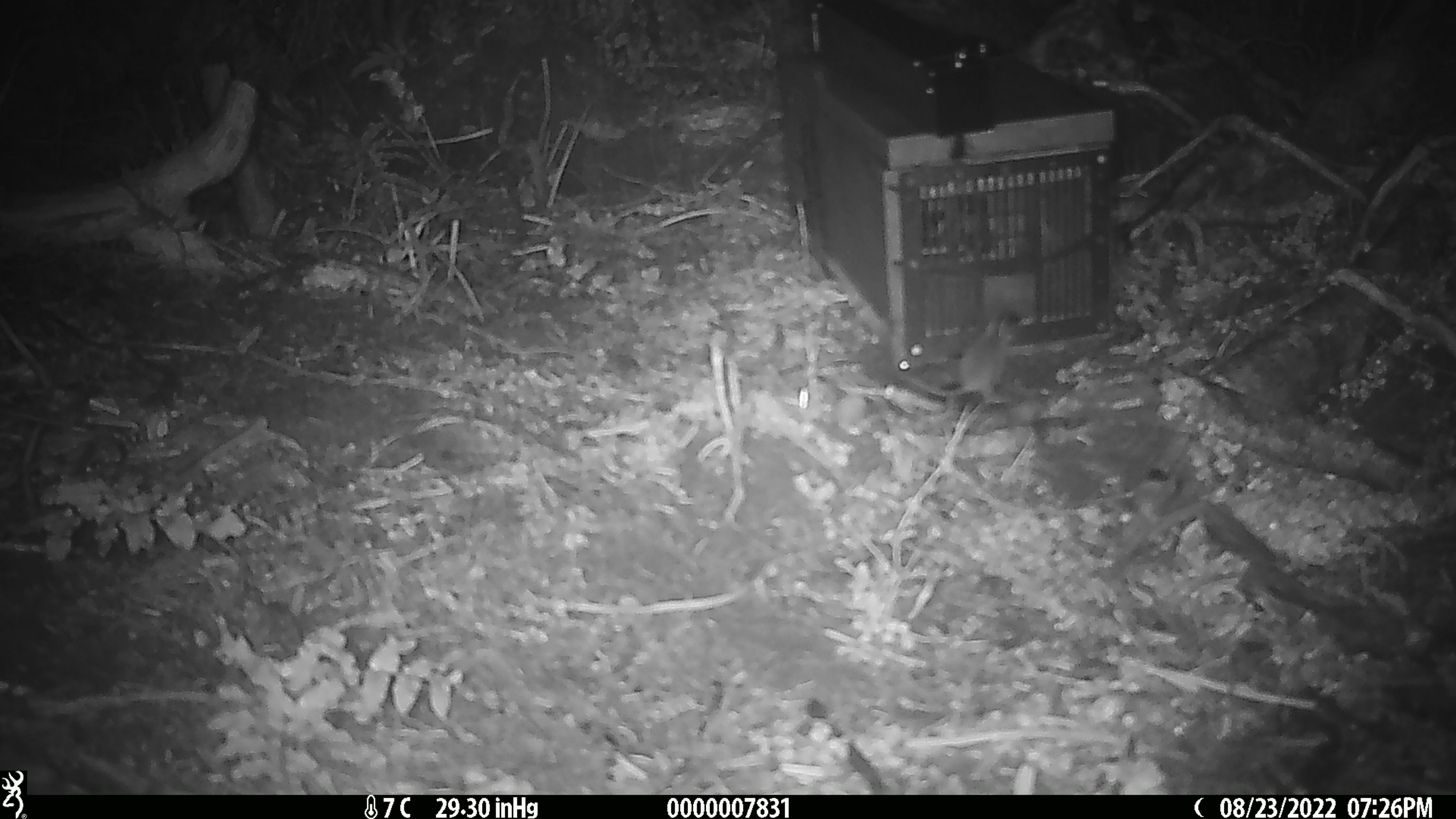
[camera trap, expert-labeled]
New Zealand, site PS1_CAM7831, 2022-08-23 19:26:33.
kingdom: Animalia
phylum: Chordata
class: Mammalia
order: Rodentia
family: Muridae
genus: Mus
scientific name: Mus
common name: mouse